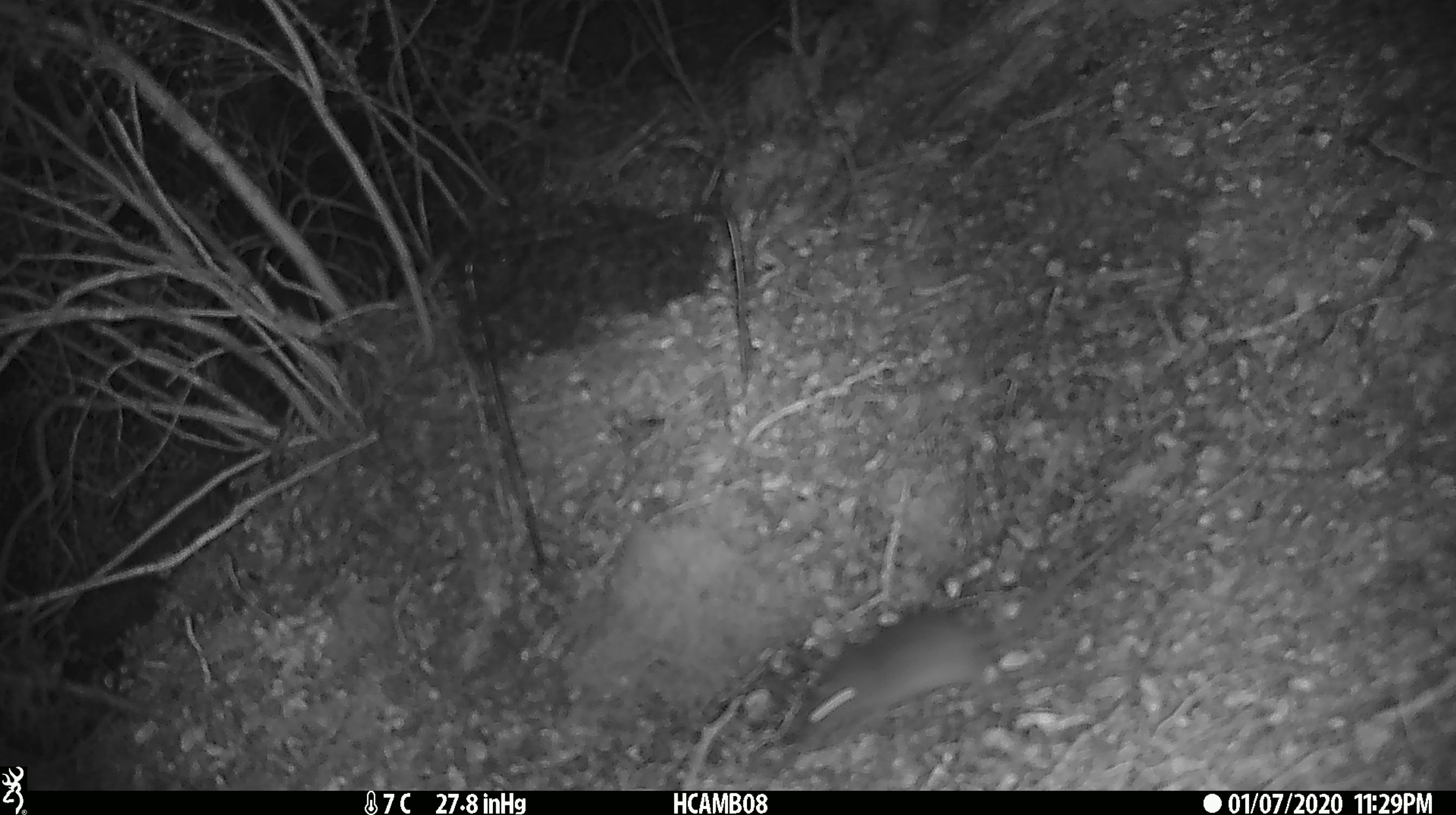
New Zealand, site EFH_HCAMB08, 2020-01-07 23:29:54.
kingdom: Animalia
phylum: Chordata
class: Mammalia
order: Rodentia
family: Muridae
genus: Mus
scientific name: Mus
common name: mouse